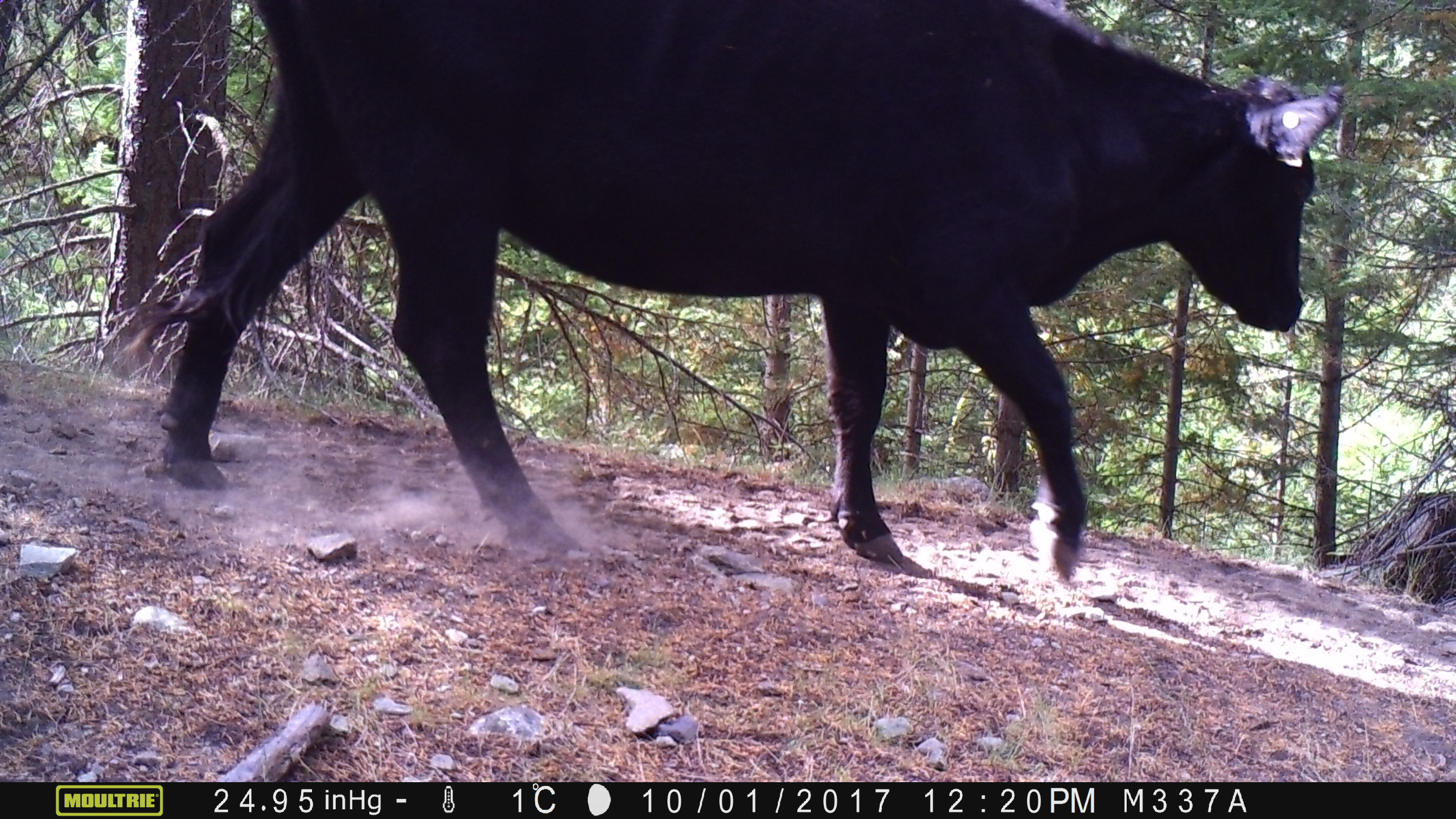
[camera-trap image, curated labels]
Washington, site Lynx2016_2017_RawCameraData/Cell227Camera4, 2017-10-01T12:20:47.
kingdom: Animalia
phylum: Chordata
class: Mammalia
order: Artiodactyla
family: Bovidae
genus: Bos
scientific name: Bos taurus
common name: domestic cattle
Domestic cattle (Bos taurus). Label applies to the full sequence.